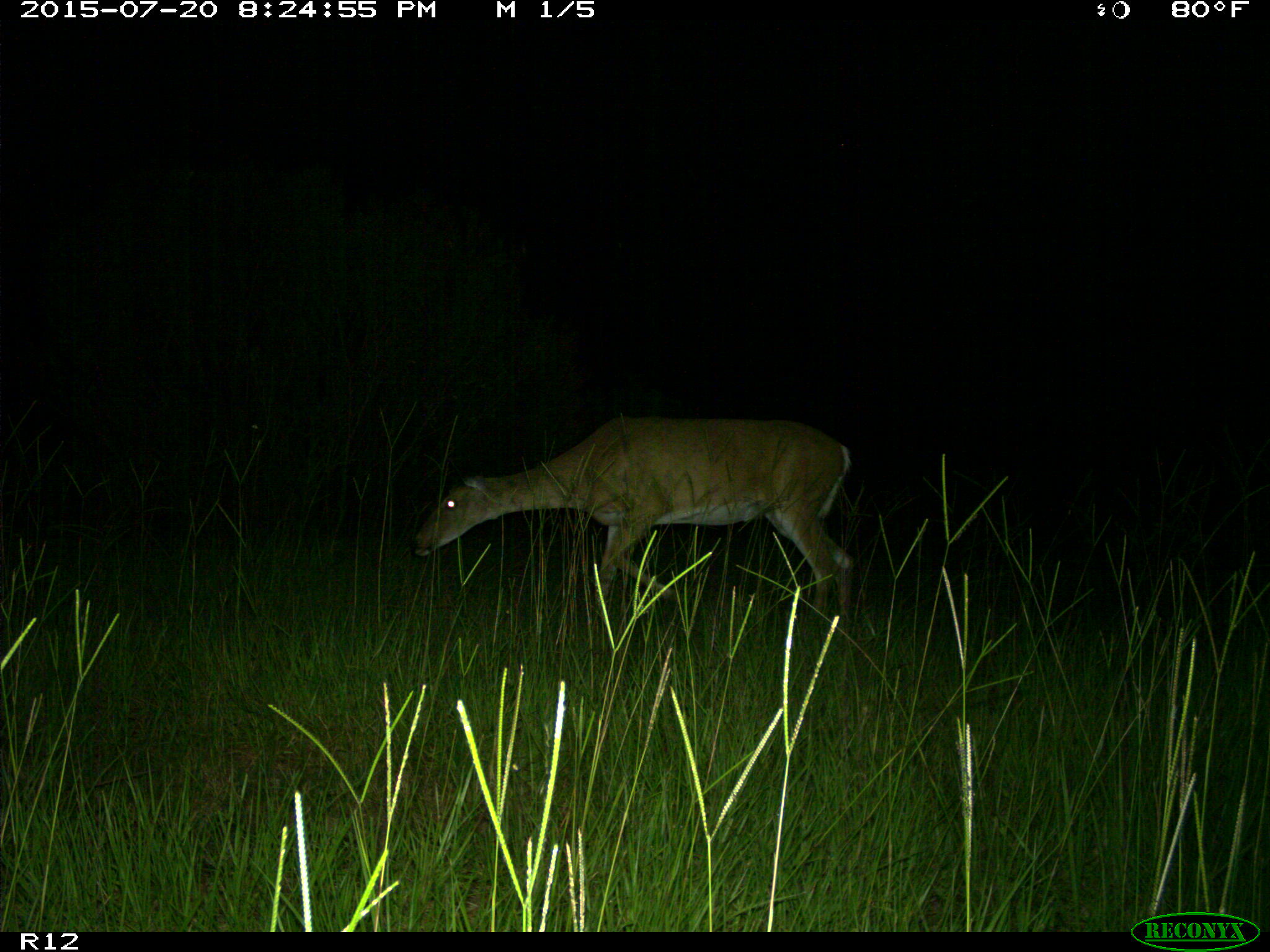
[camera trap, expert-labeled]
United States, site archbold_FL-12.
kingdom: Animalia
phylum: Chordata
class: Mammalia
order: Artiodactyla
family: Cervidae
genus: Odocoileus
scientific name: Odocoileus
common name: deer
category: unidentified deer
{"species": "unidentified deer (deer) (Odocoileus)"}